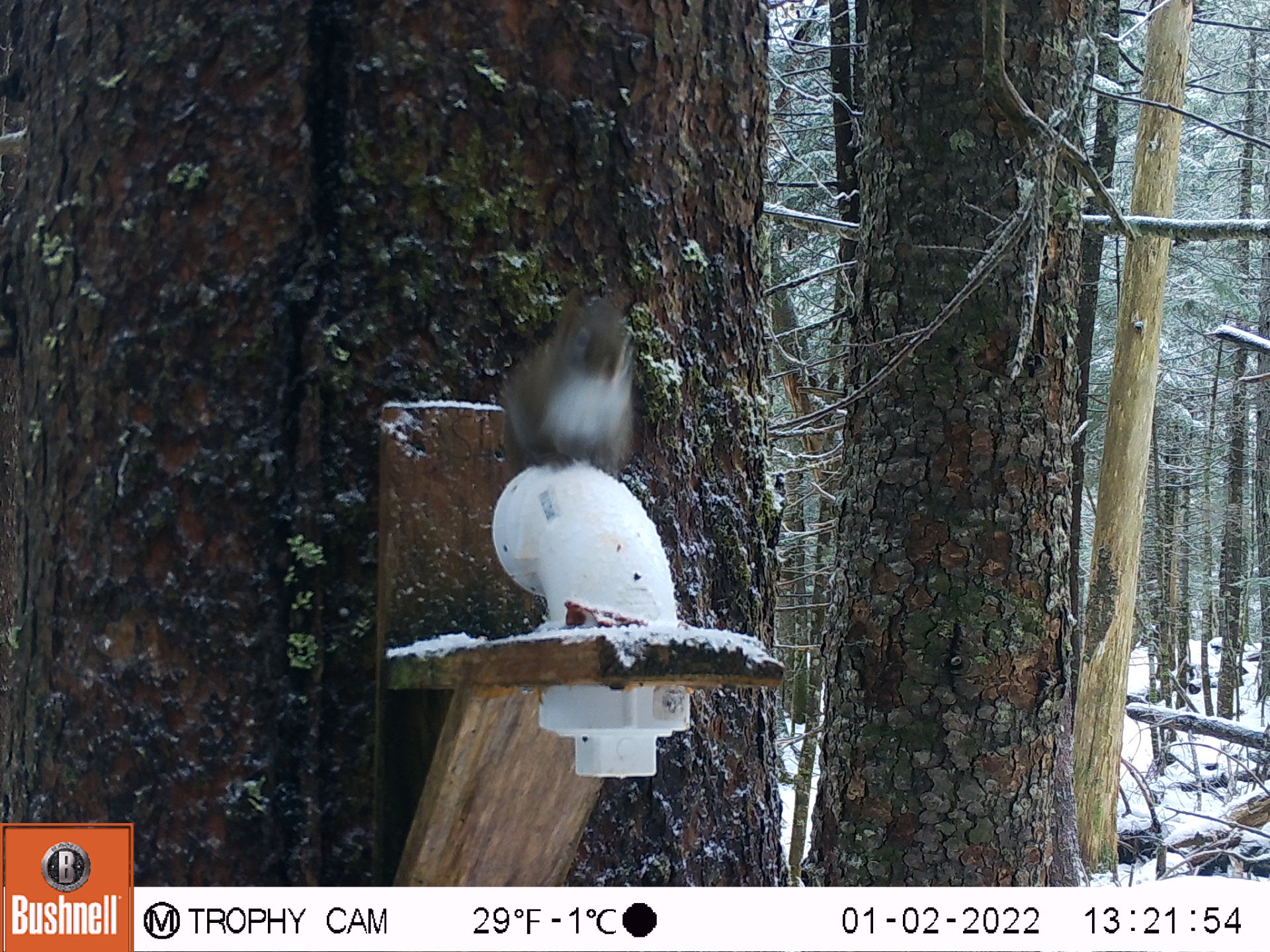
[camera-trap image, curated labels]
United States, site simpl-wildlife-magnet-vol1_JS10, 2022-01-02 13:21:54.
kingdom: Animalia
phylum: Chordata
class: Mammalia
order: Rodentia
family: Sciuridae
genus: Tamiasciurus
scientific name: Tamiasciurus hudsonicus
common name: red squirrel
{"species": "red squirrel (Tamiasciurus hudsonicus)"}